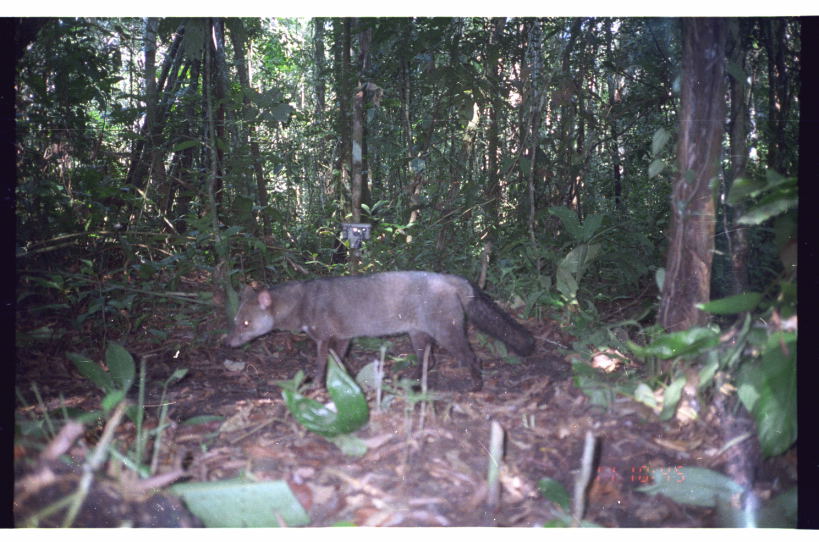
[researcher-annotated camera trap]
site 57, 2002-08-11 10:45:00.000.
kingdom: Animalia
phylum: Chordata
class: Mammalia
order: Carnivora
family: Canidae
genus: Atelocynus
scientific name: Atelocynus microtis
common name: short-eared dog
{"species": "Atelocynus microtis (short-eared dog)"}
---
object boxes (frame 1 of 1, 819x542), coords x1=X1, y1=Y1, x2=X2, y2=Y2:
atelocynus microtis: x1=224, y1=270, x2=537, y2=408